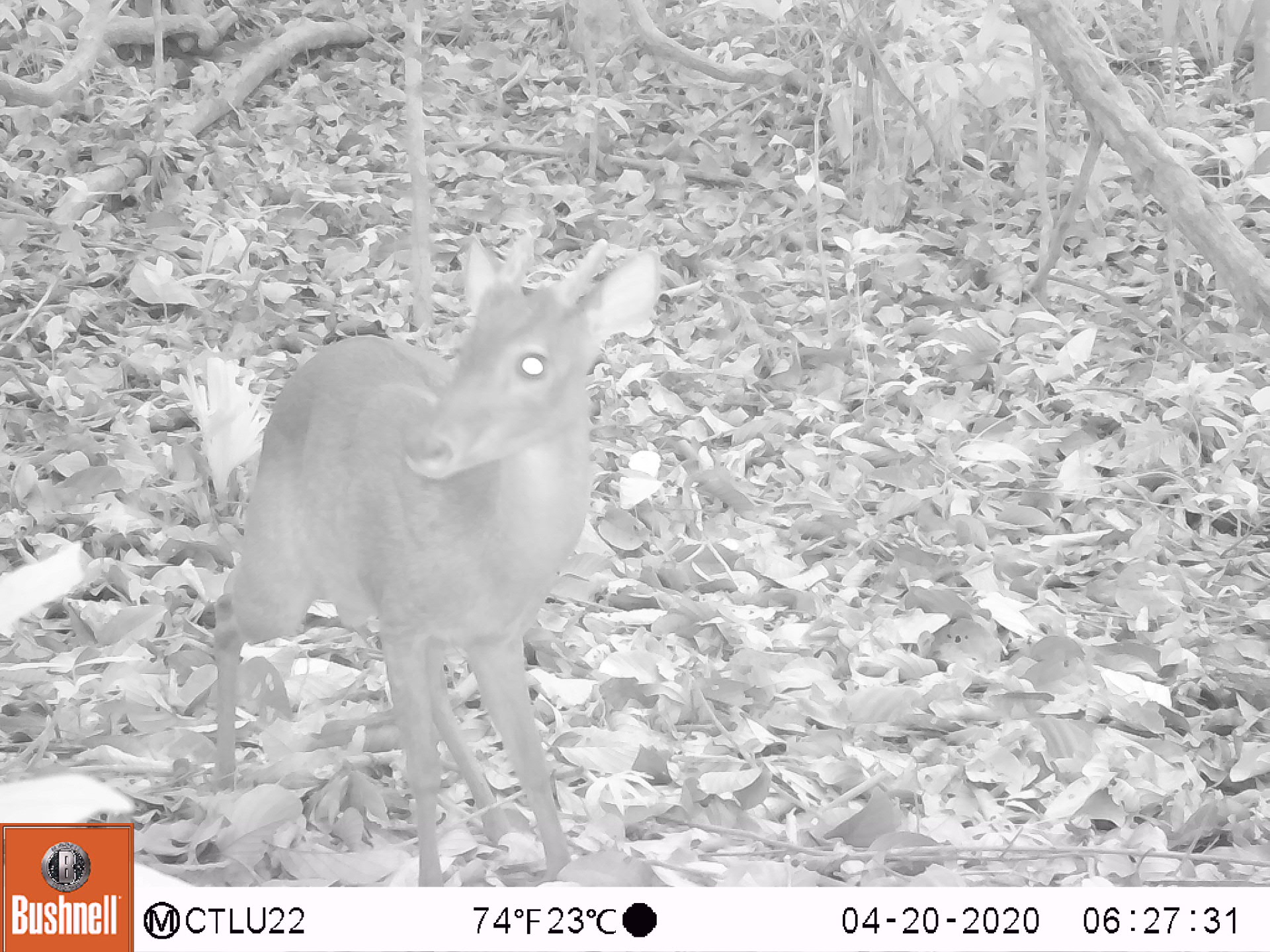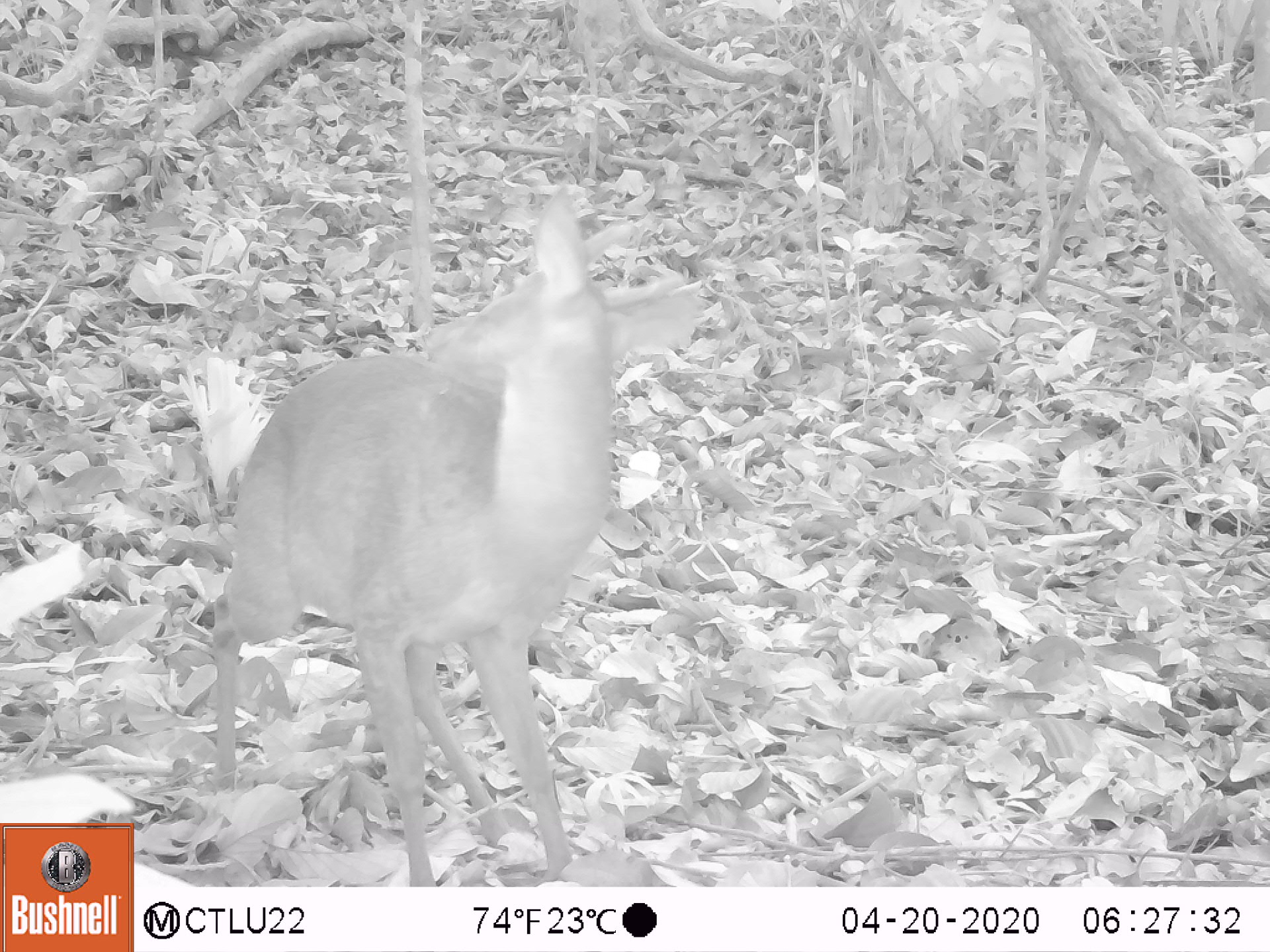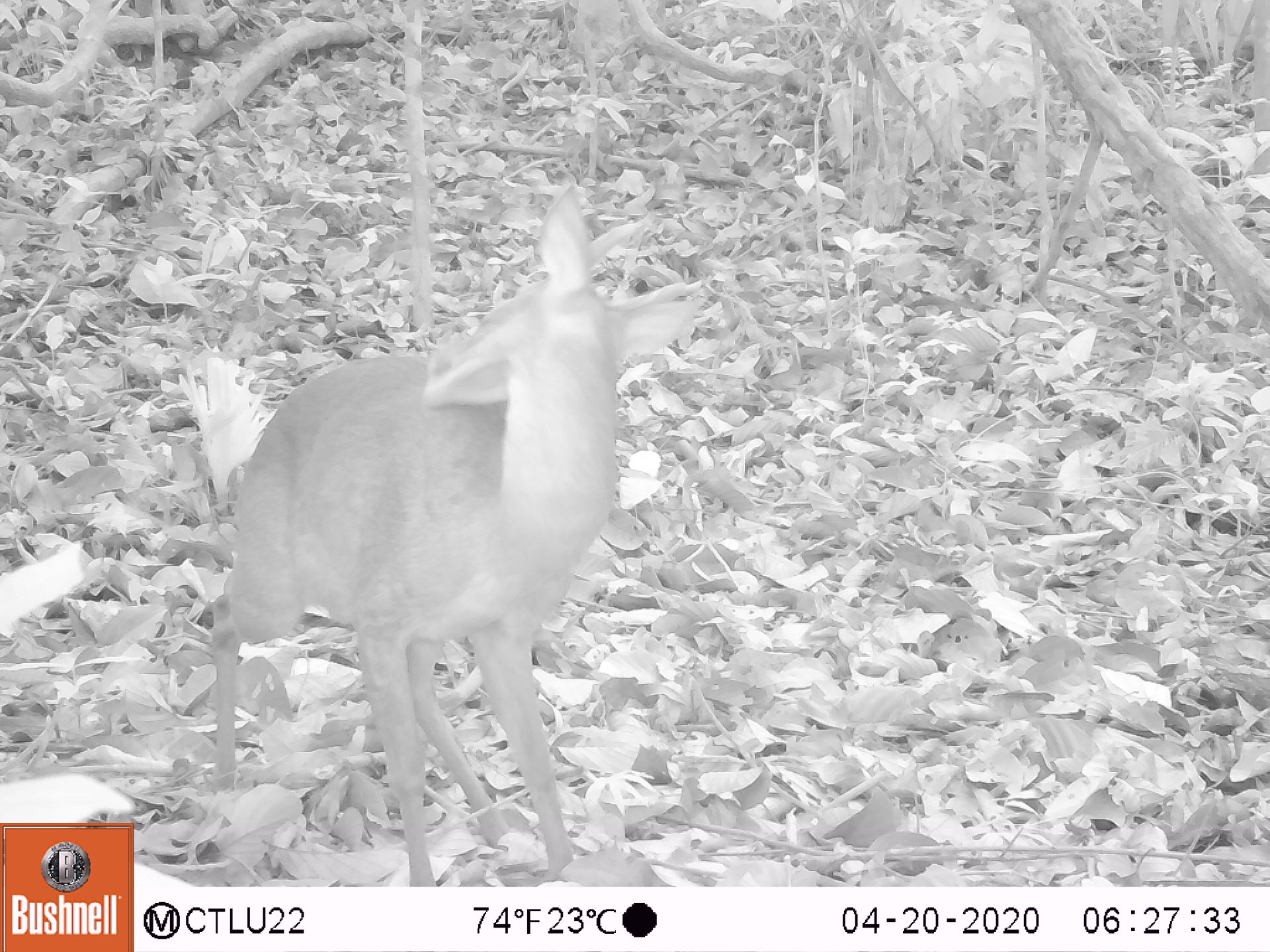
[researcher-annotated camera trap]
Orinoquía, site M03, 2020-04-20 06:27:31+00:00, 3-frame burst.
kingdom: Animalia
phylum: Chordata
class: Mammalia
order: Artiodactyla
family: Cervidae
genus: Mazama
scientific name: Mazama americana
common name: red brocket deer